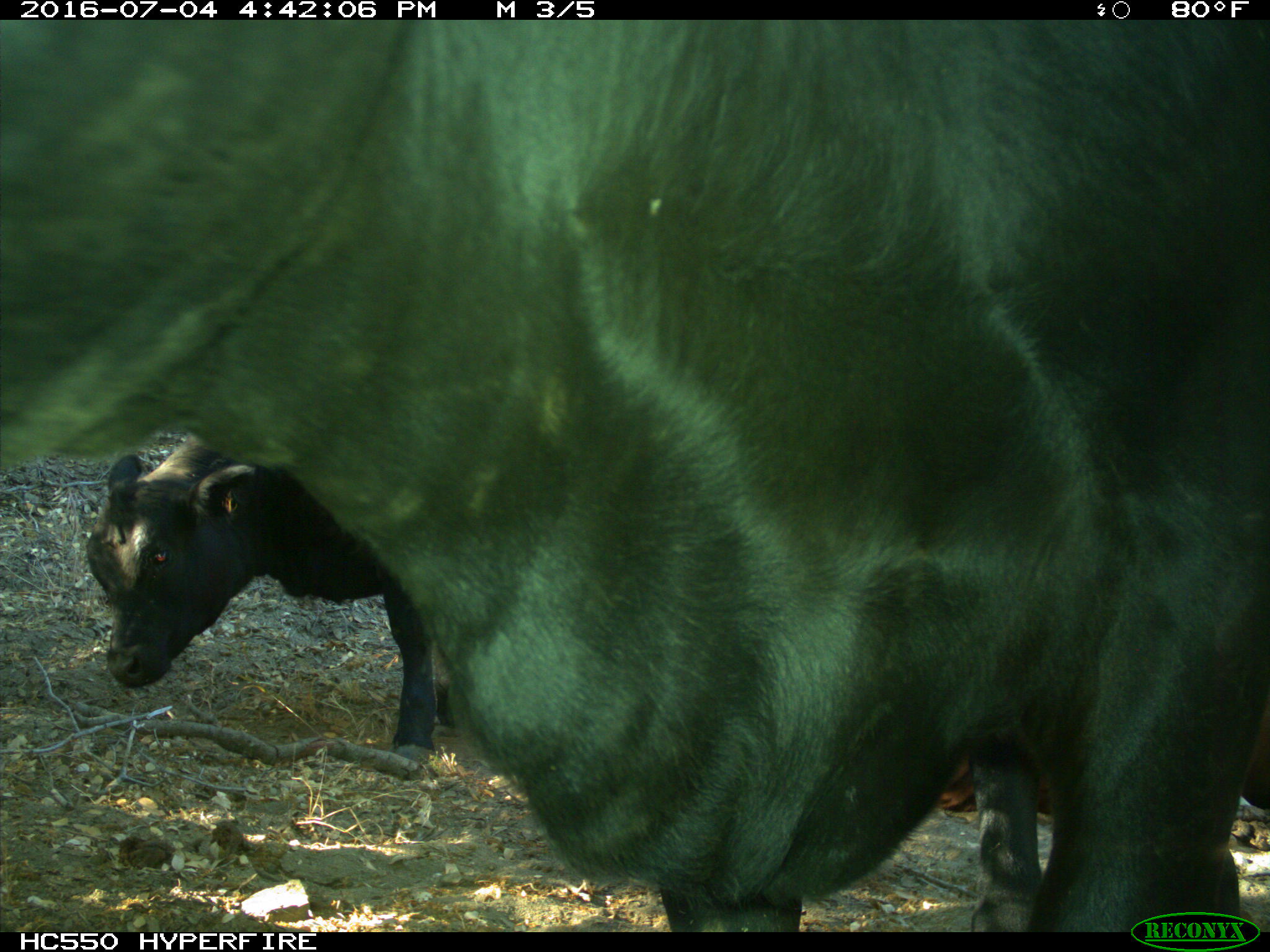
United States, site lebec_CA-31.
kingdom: Animalia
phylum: Chordata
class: Mammalia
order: Artiodactyla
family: Bovidae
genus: Bos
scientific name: Bos taurus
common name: domestic cow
Bos taurus (domestic cow).